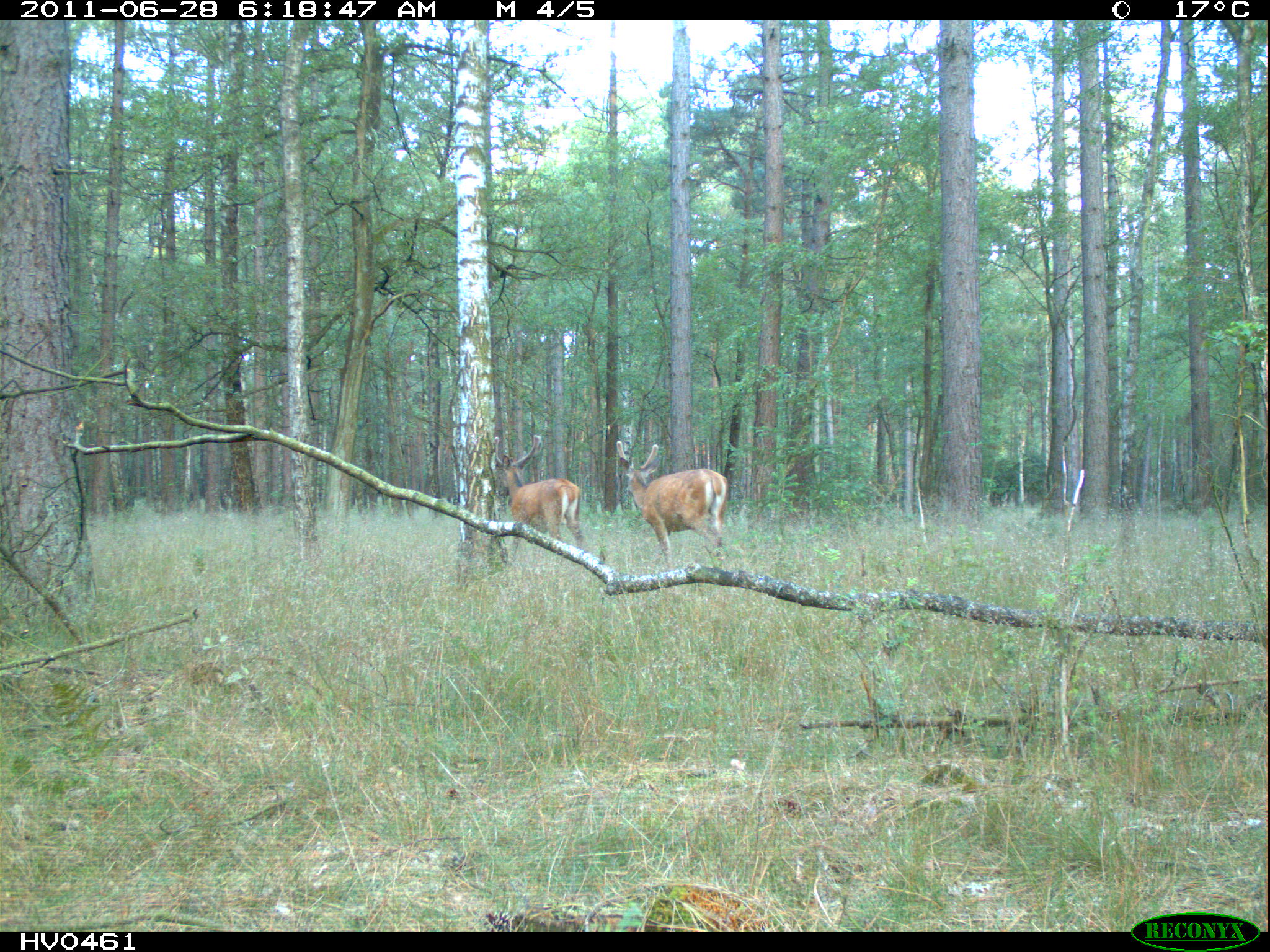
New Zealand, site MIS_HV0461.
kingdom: Animalia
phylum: Chordata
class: Mammalia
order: Artiodactyla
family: Cervidae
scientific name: Cervidae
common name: deer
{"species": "deer (Cervidae)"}